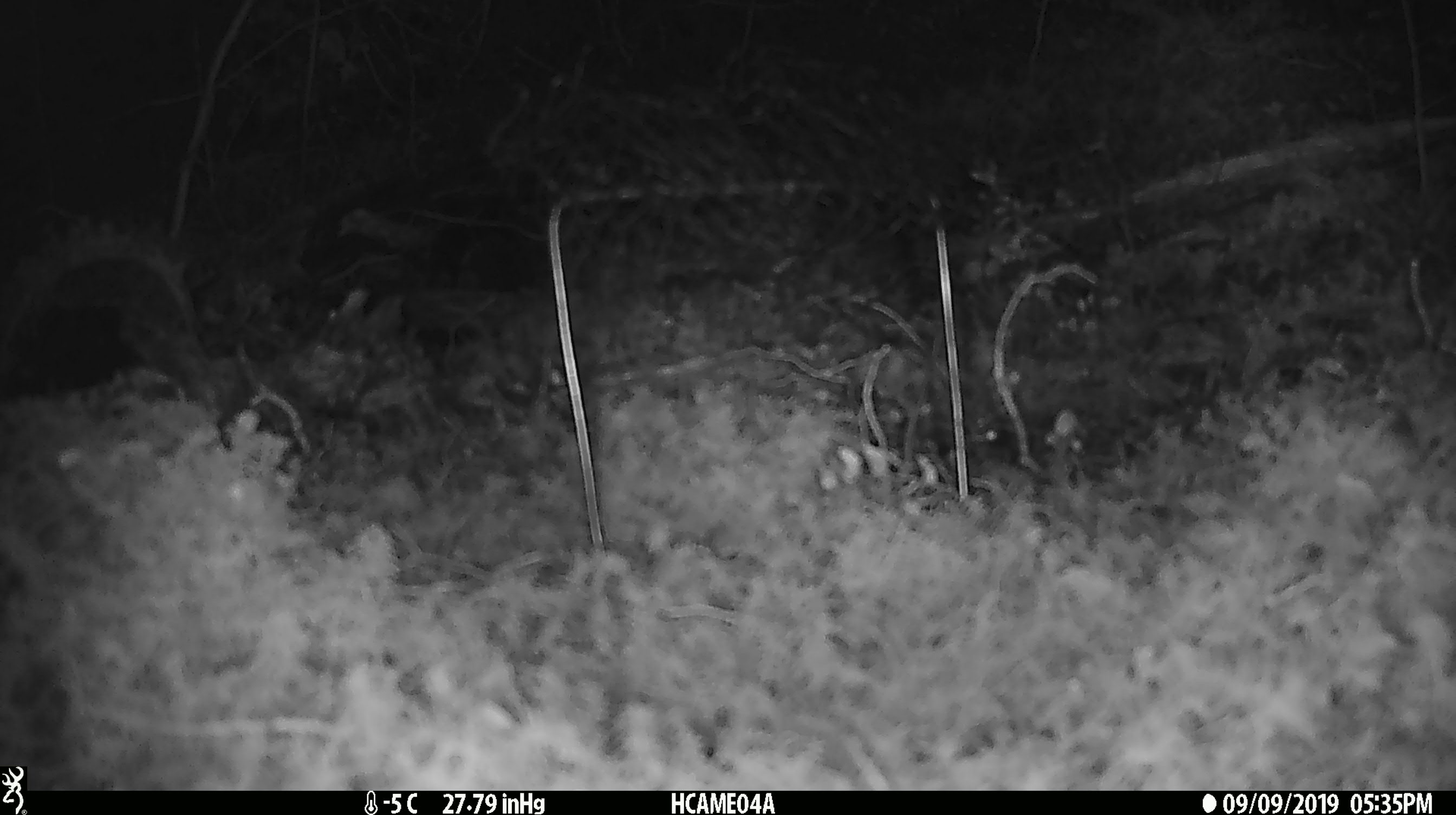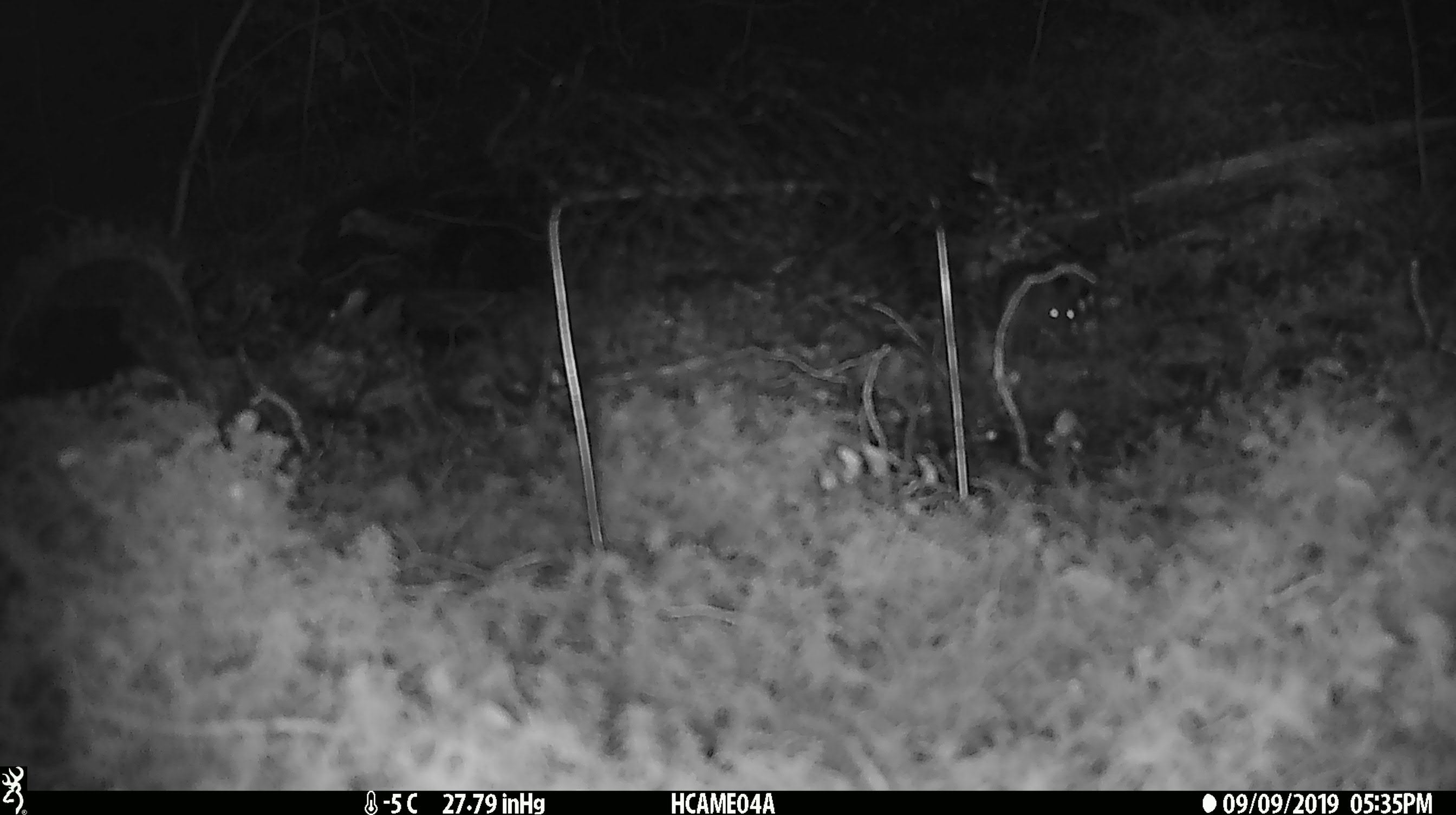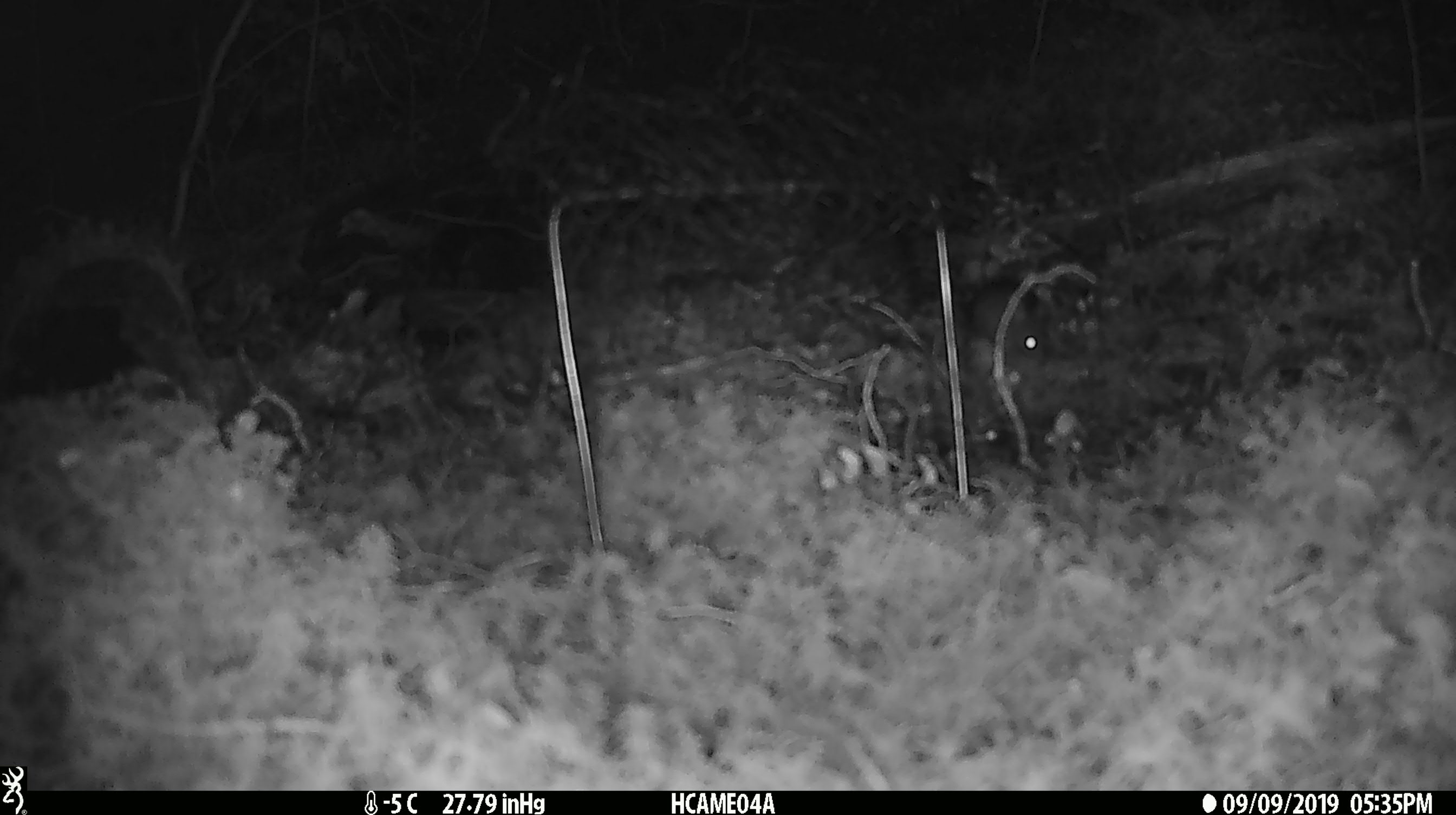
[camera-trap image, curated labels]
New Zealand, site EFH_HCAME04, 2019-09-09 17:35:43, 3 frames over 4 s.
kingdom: Animalia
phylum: Chordata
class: Mammalia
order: Rodentia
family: Muridae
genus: Mus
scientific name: Mus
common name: mouse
Mouse (Mus).